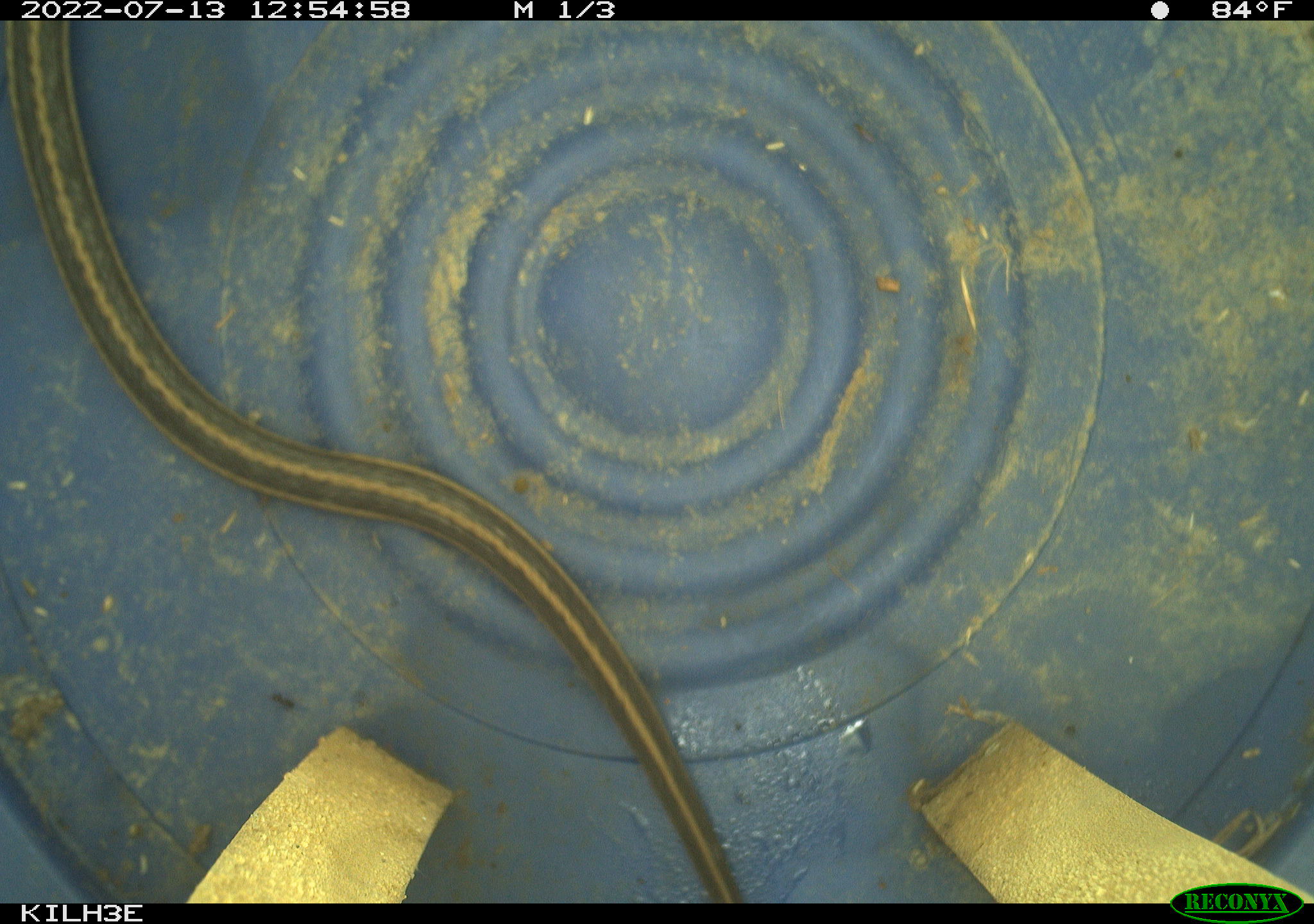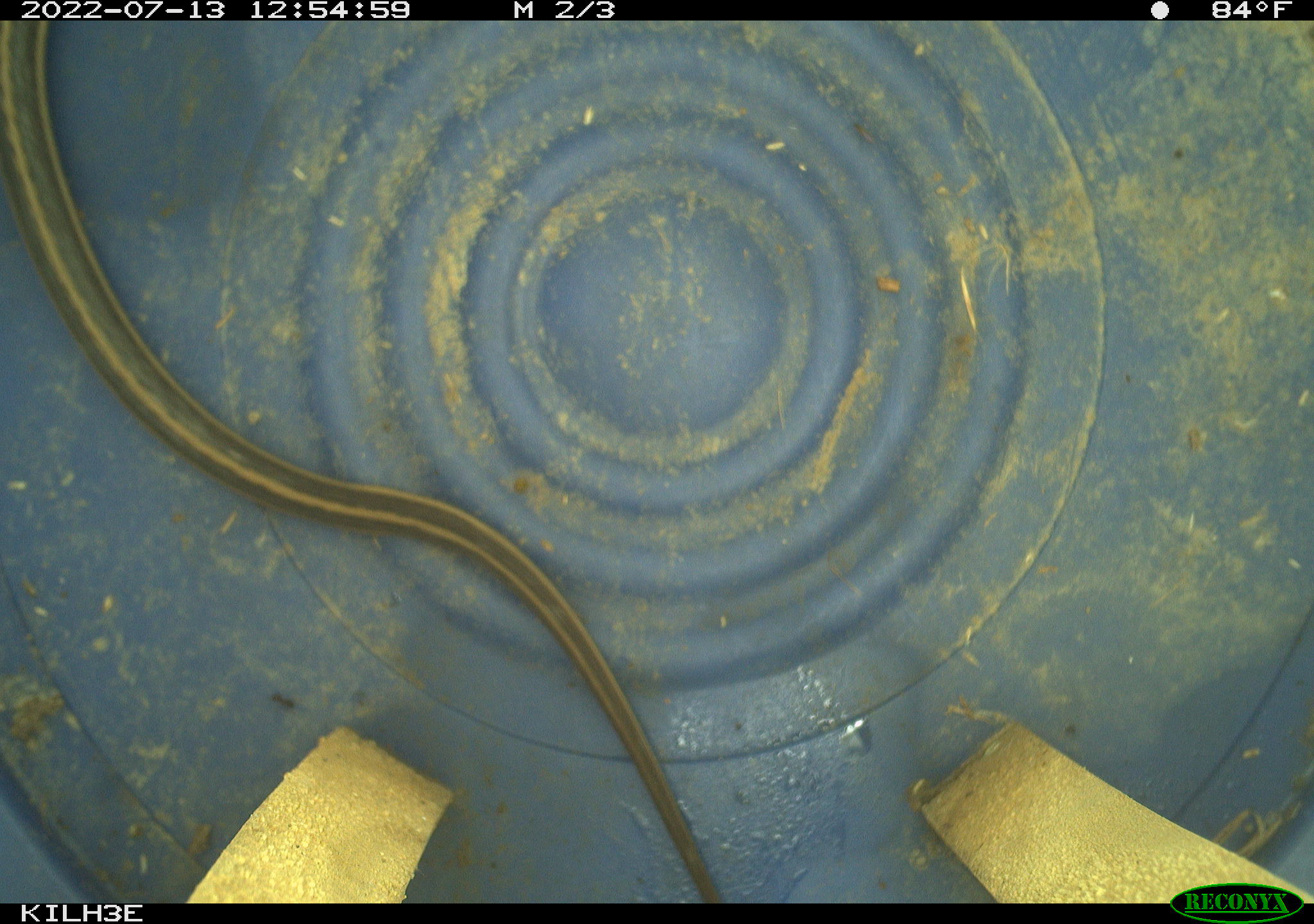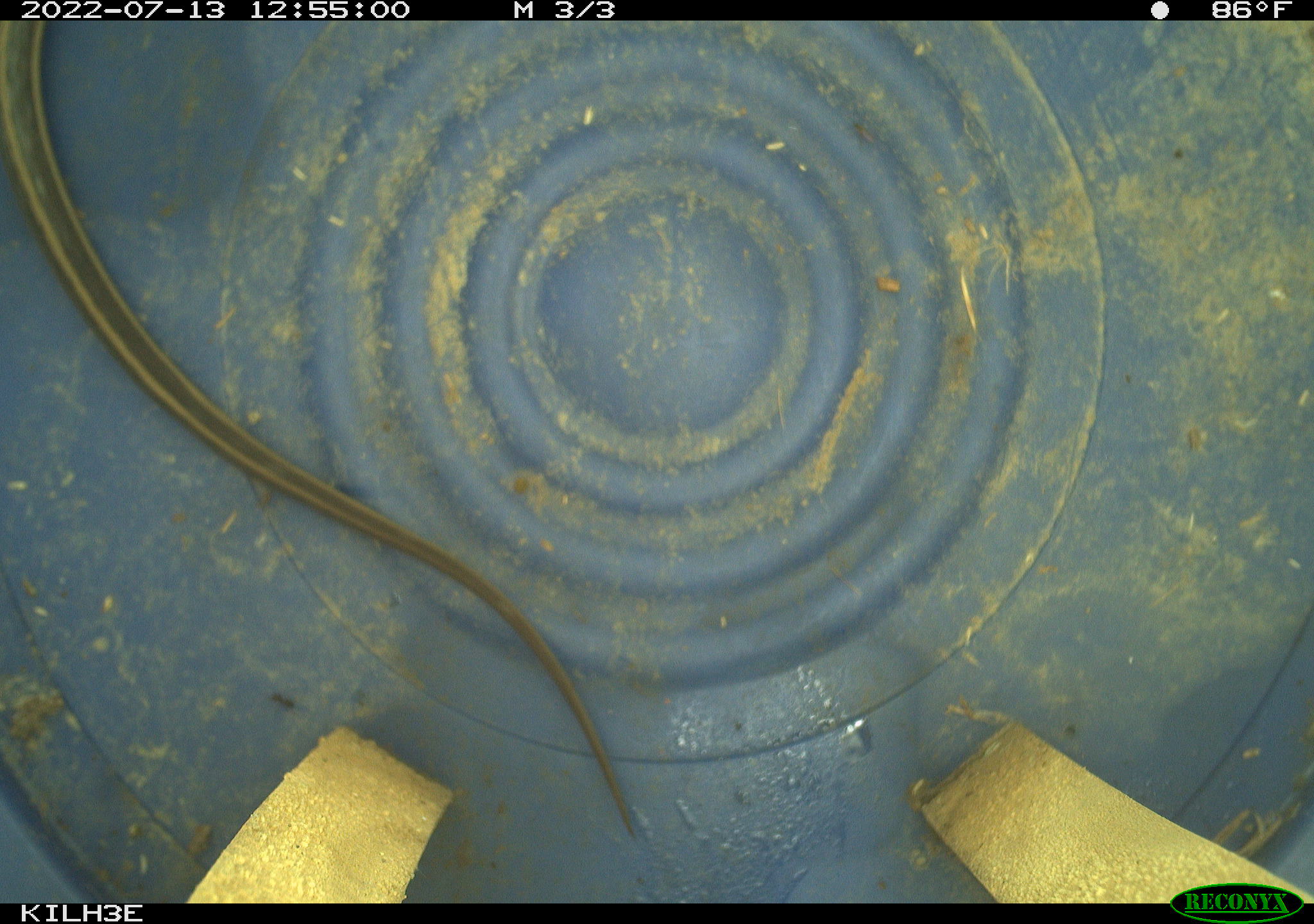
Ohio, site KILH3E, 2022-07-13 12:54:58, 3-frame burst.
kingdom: Animalia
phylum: Chordata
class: Reptilia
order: Squamata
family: Colubridae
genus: Thamnophis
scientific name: Thamnophis sirtalis sirtalis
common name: eastern gartersnake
Eastern gartersnake (Thamnophis sirtalis sirtalis).